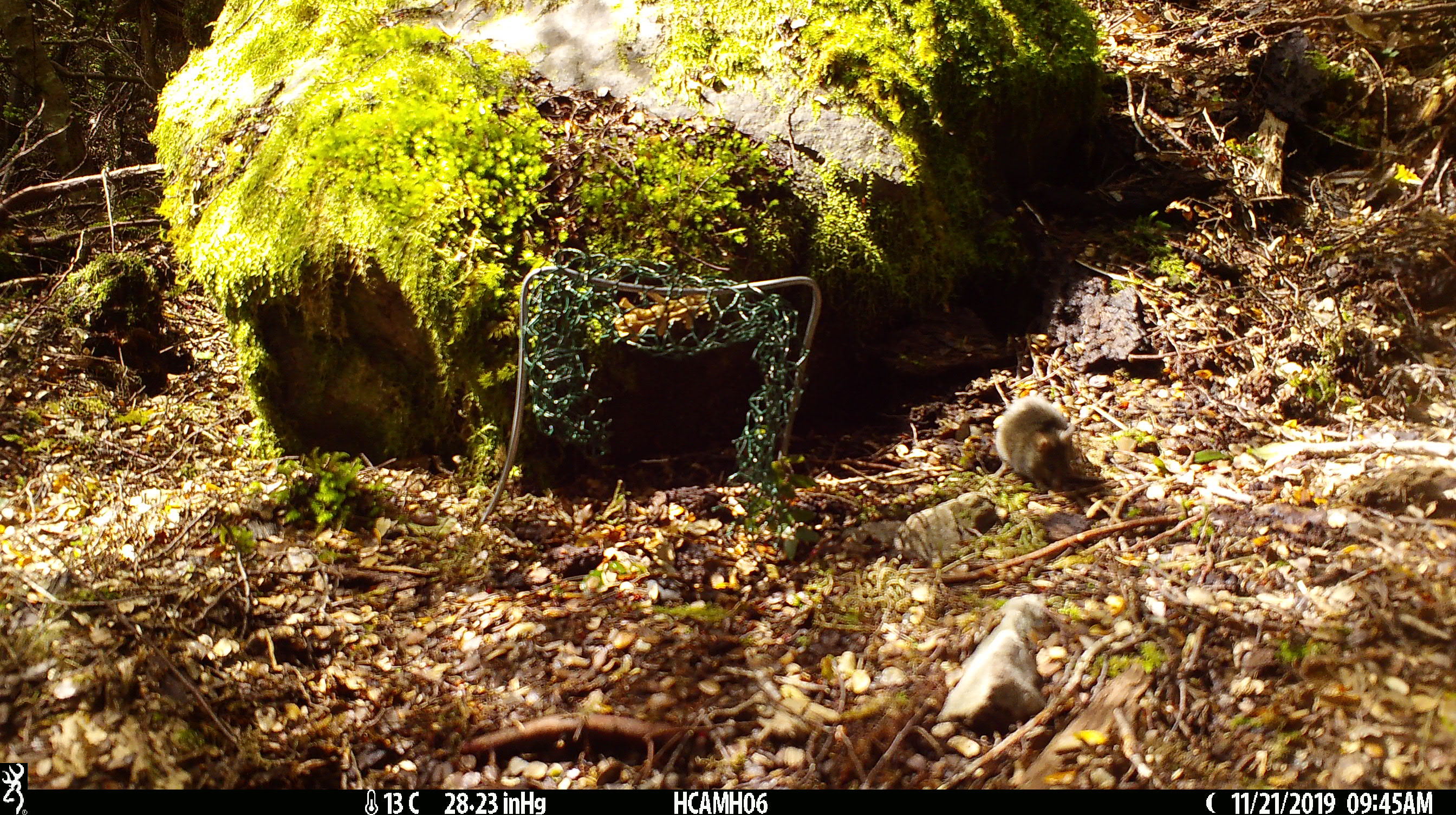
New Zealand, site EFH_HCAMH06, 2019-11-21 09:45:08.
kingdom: Animalia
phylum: Chordata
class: Mammalia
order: Rodentia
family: Muridae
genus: Mus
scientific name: Mus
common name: mouse